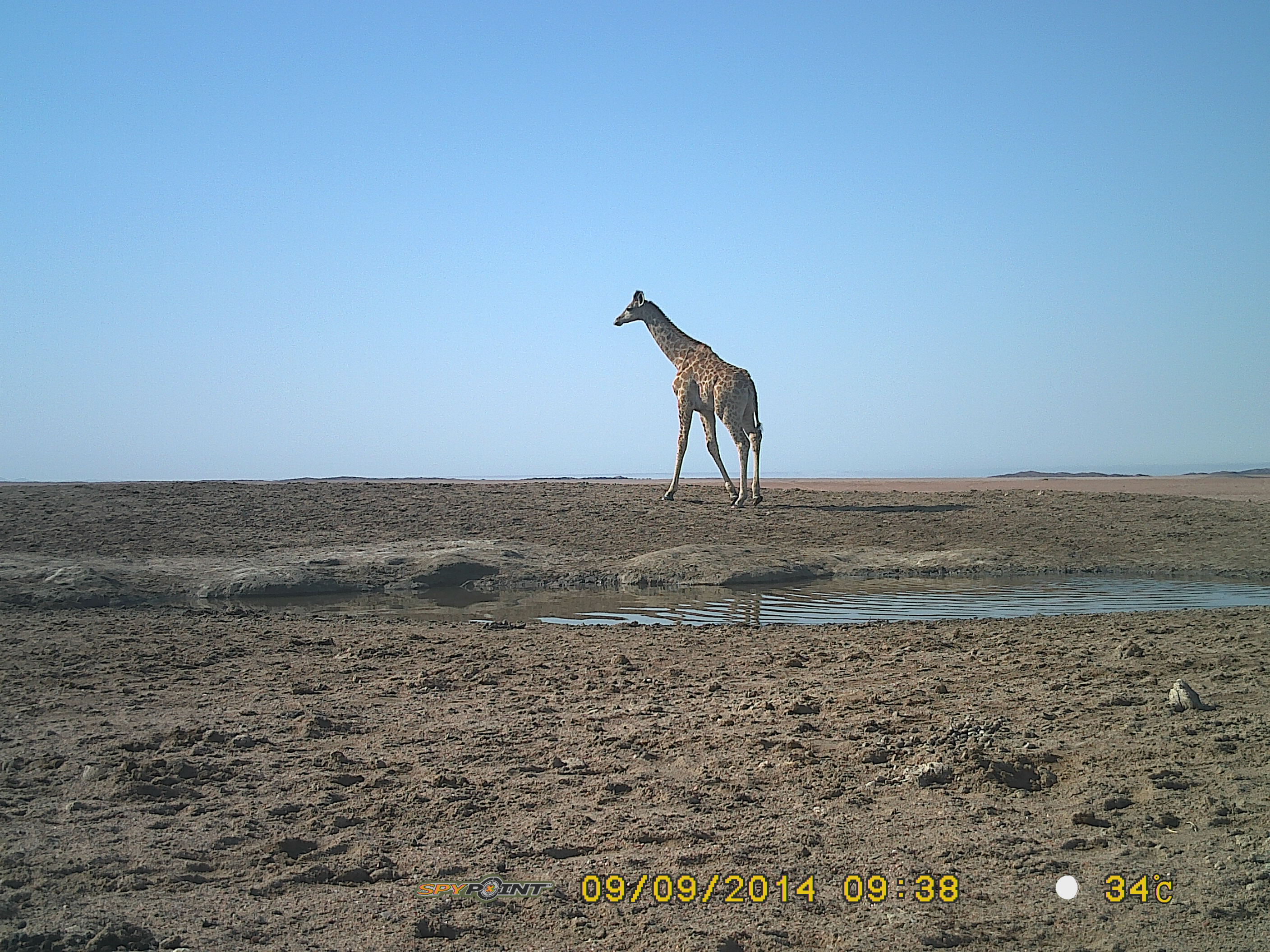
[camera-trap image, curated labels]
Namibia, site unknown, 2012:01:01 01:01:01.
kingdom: Animalia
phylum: Chordata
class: Mammalia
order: Artiodactyla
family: Giraffidae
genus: Giraffa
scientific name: Giraffa camelopardalis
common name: giraffe